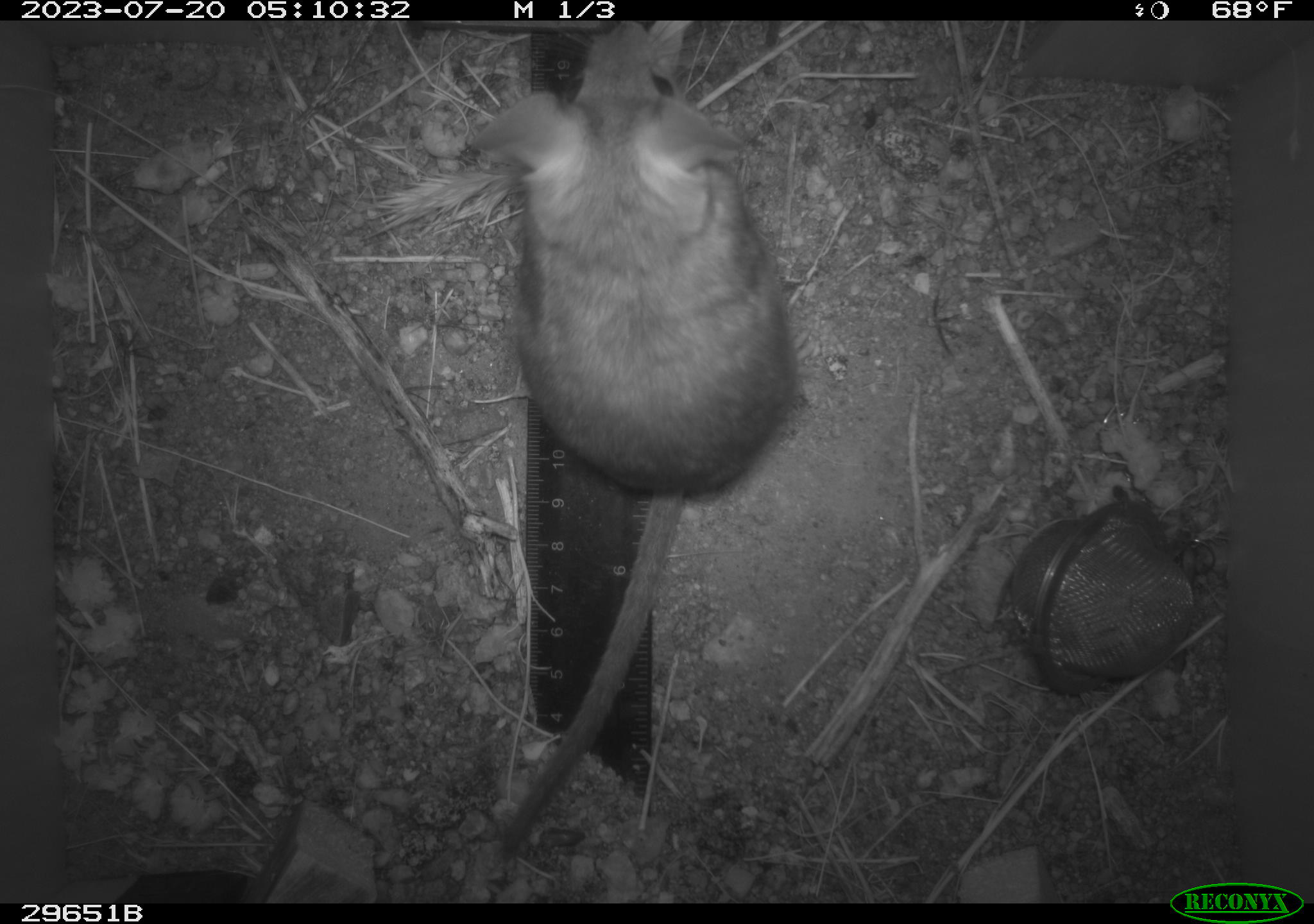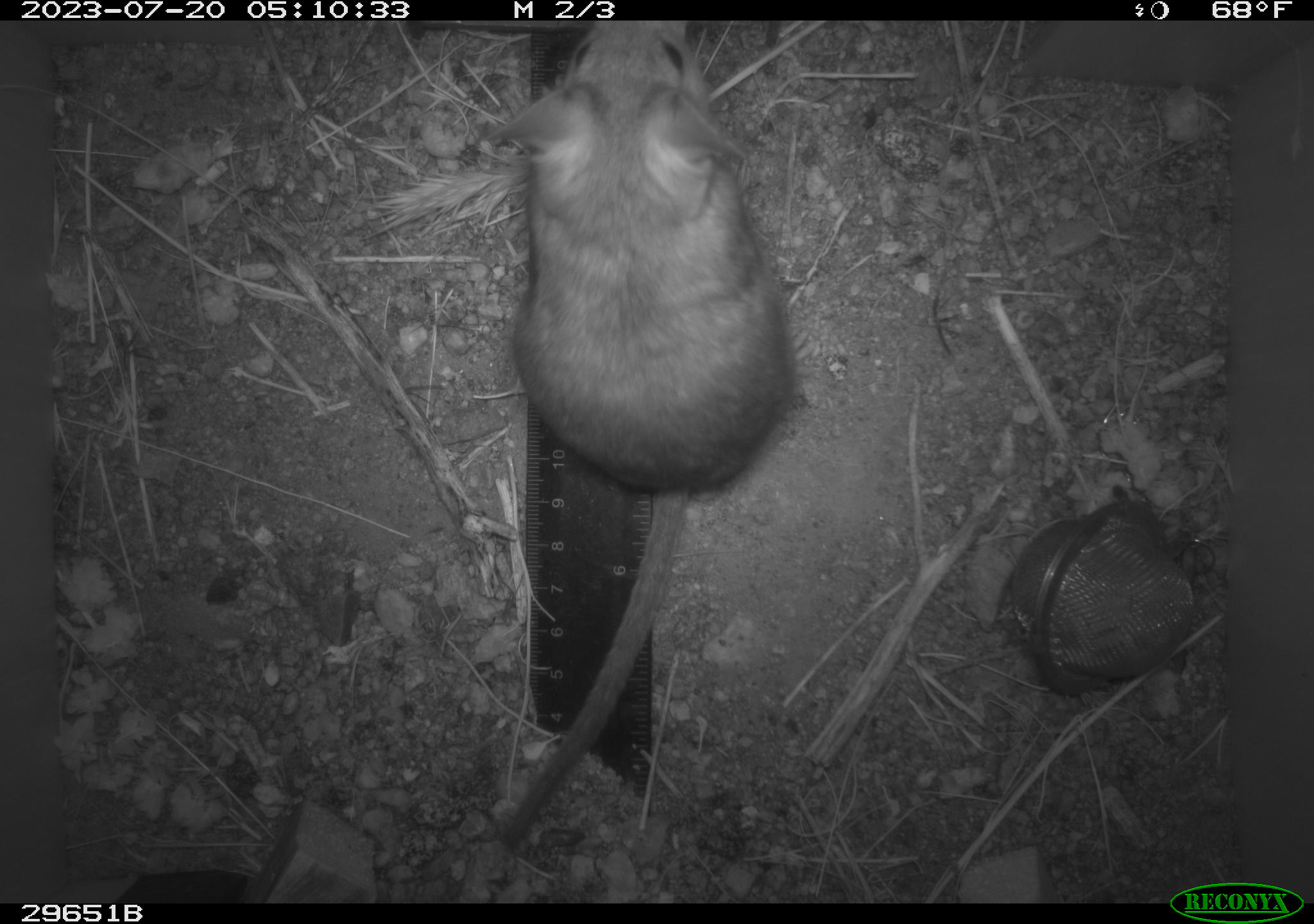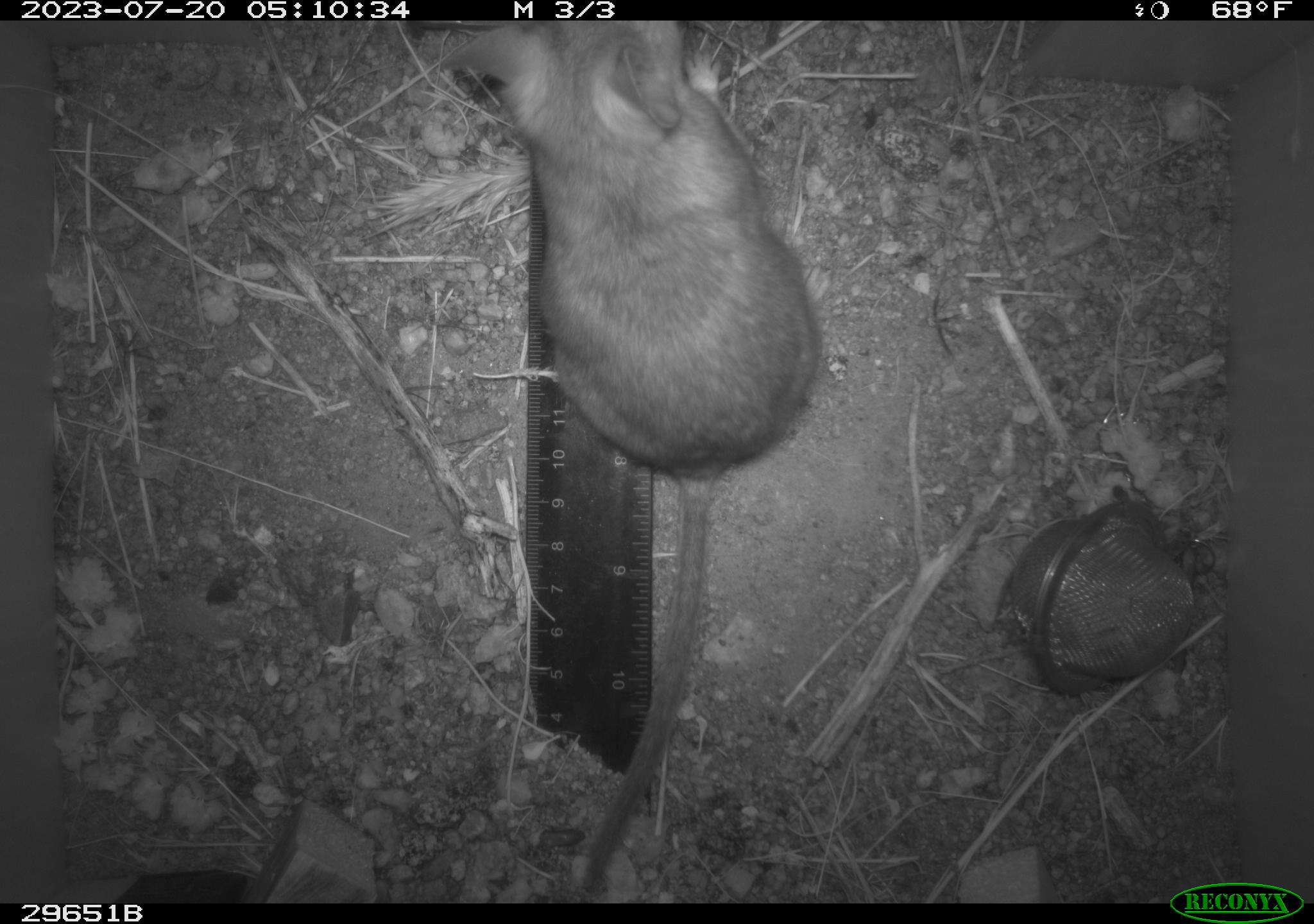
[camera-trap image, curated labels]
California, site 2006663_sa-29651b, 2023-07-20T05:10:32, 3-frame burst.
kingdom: Animalia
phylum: Chordata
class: Mammalia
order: Rodentia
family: Cricetidae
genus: Neotoma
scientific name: Neotoma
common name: pack rat or woodrat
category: neotoma species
Neotoma species (pack rat or woodrat) (Neotoma).